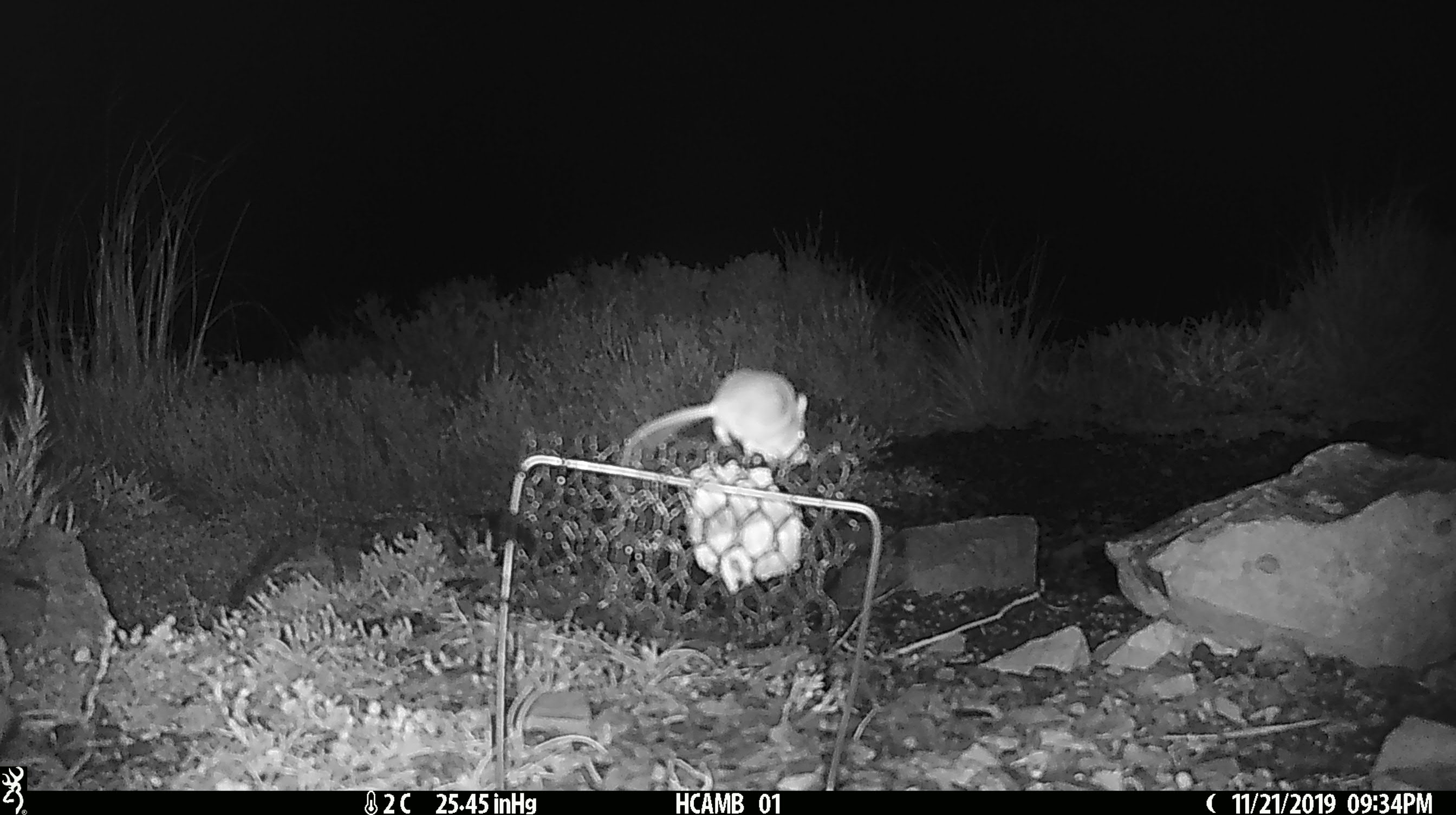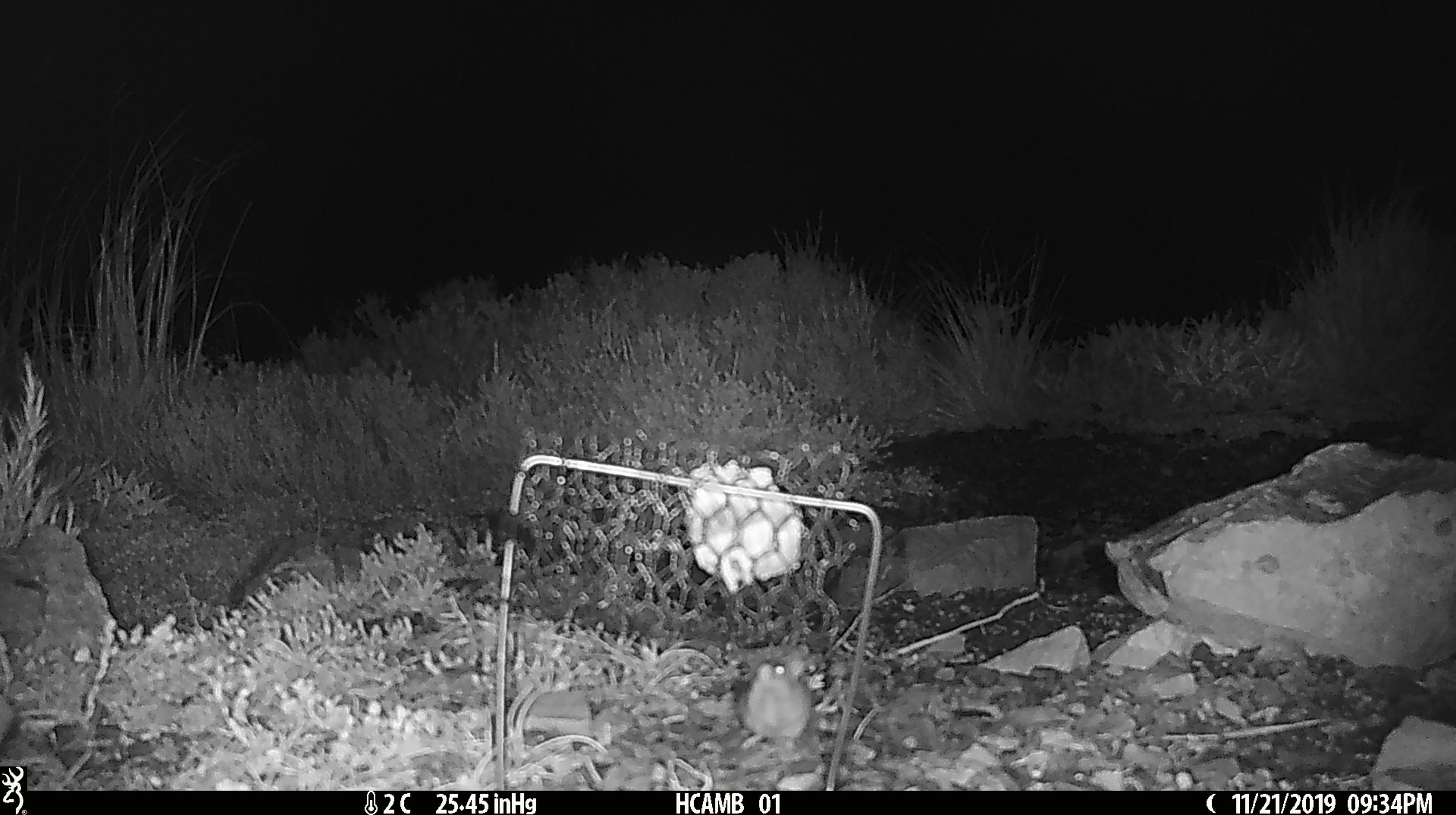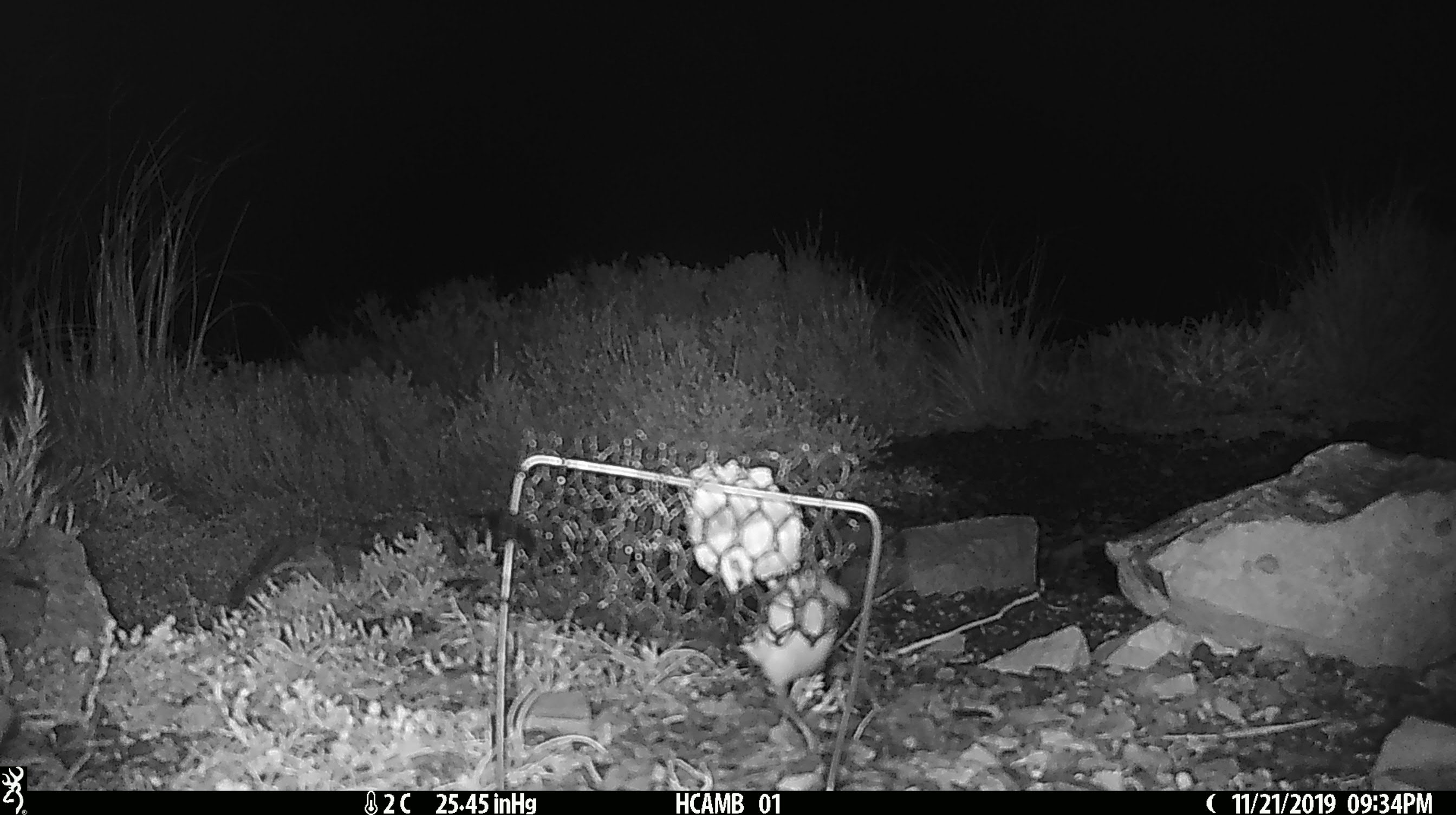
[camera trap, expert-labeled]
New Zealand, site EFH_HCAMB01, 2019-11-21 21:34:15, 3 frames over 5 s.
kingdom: Animalia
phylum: Chordata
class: Mammalia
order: Rodentia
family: Muridae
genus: Mus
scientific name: Mus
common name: mouse